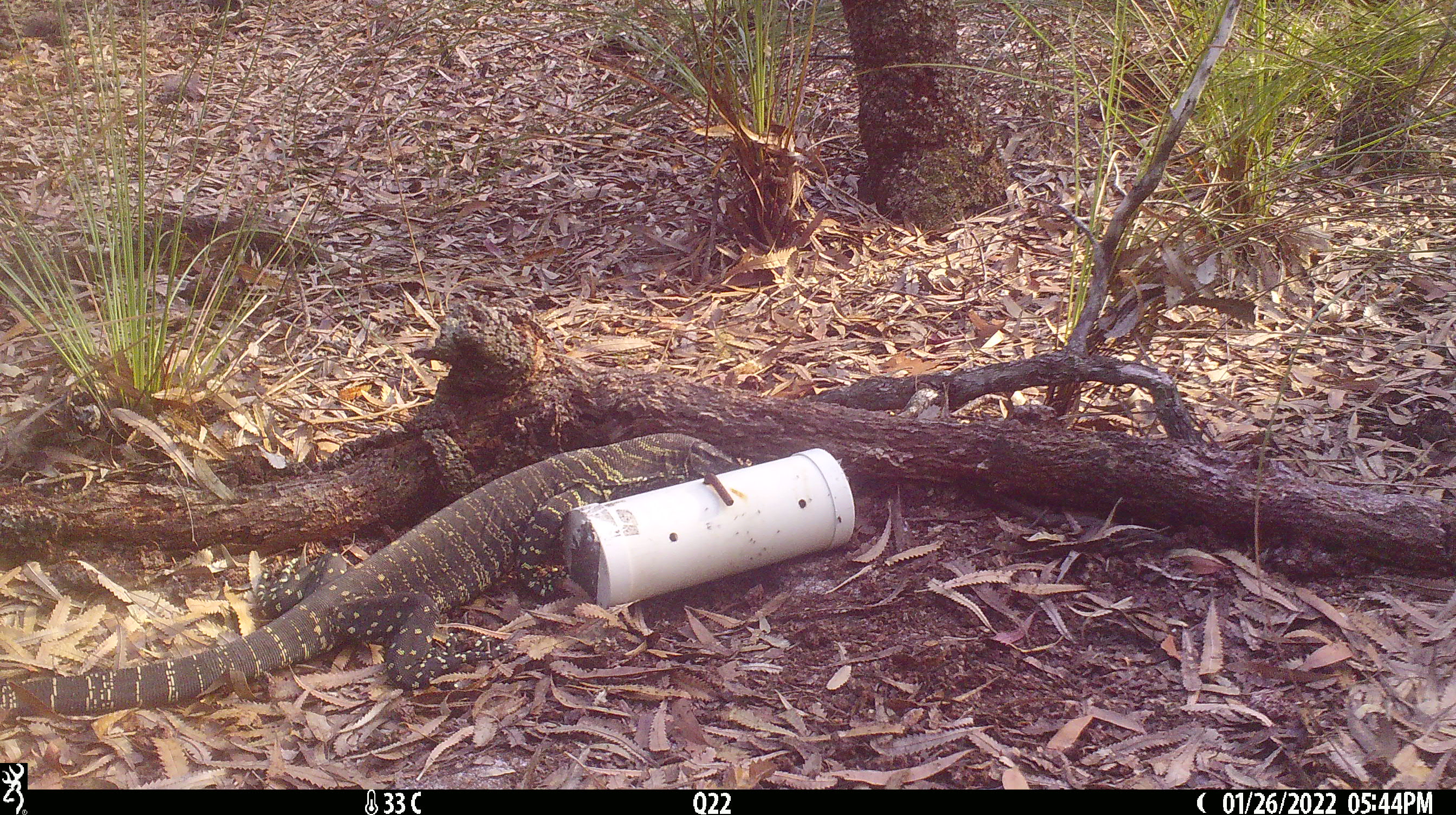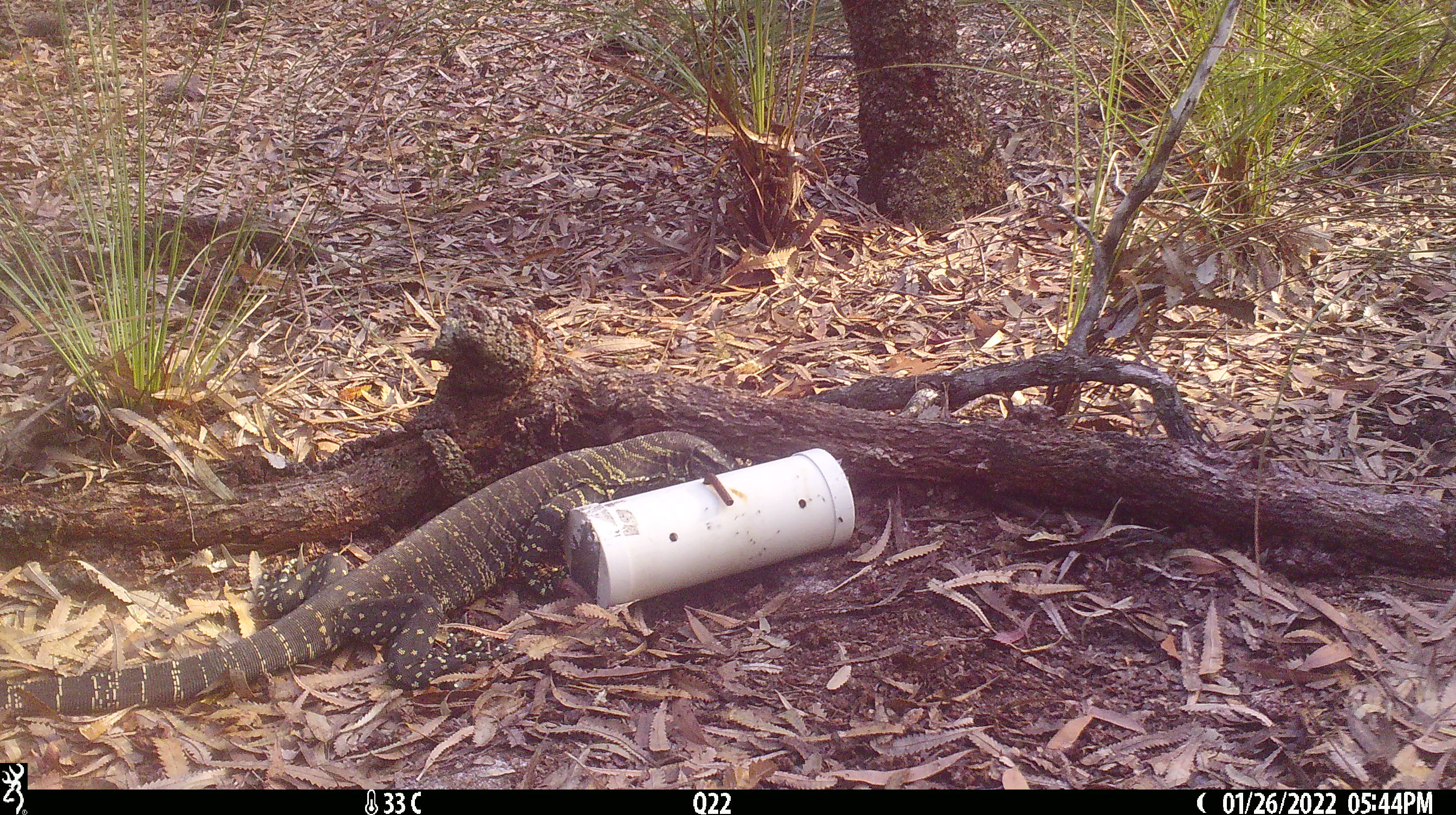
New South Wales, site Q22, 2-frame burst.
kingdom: Animalia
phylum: Chordata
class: Reptilia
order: Squamata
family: Varanidae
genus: Varanus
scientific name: Varanus varius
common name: lace monitor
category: goanna